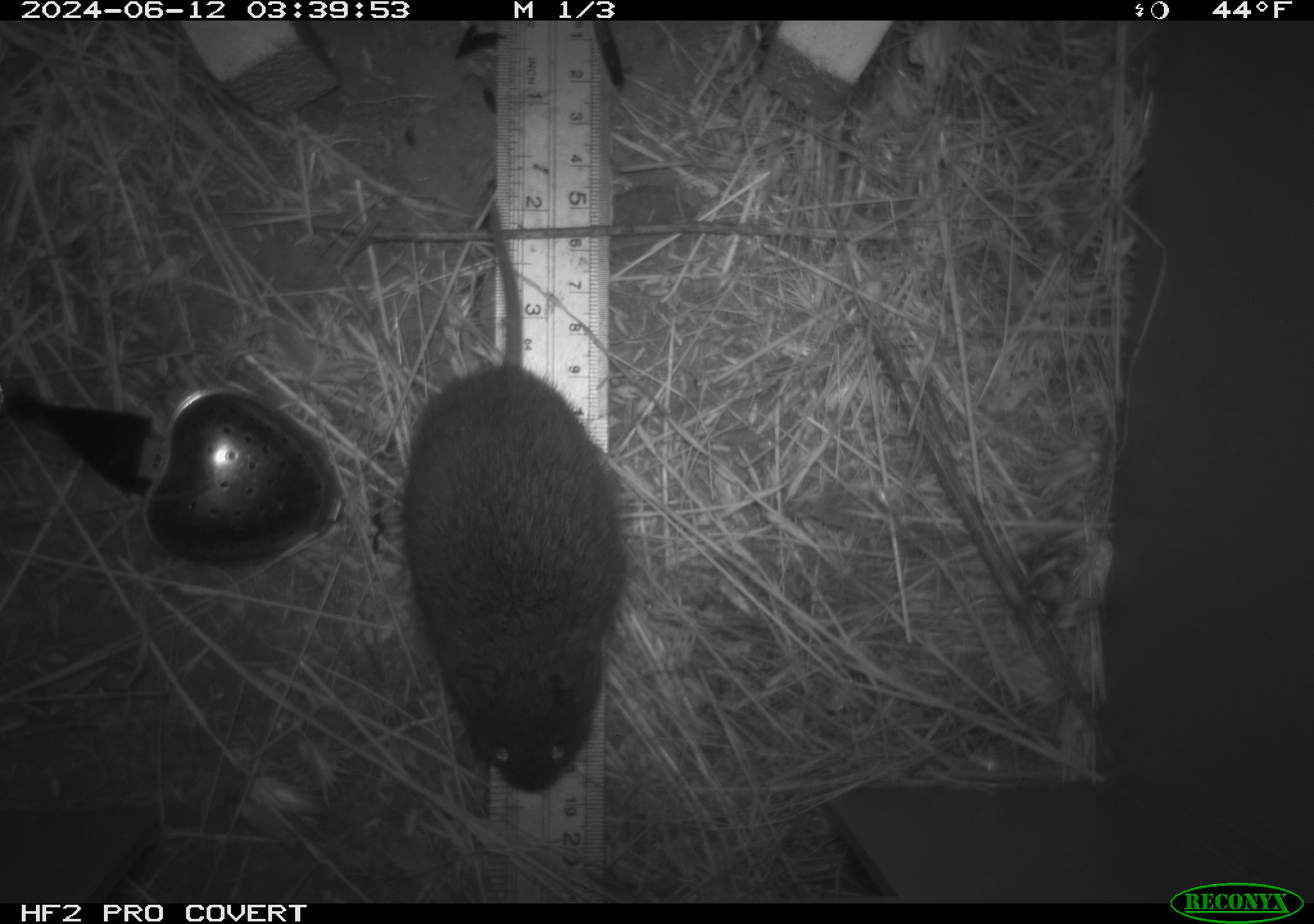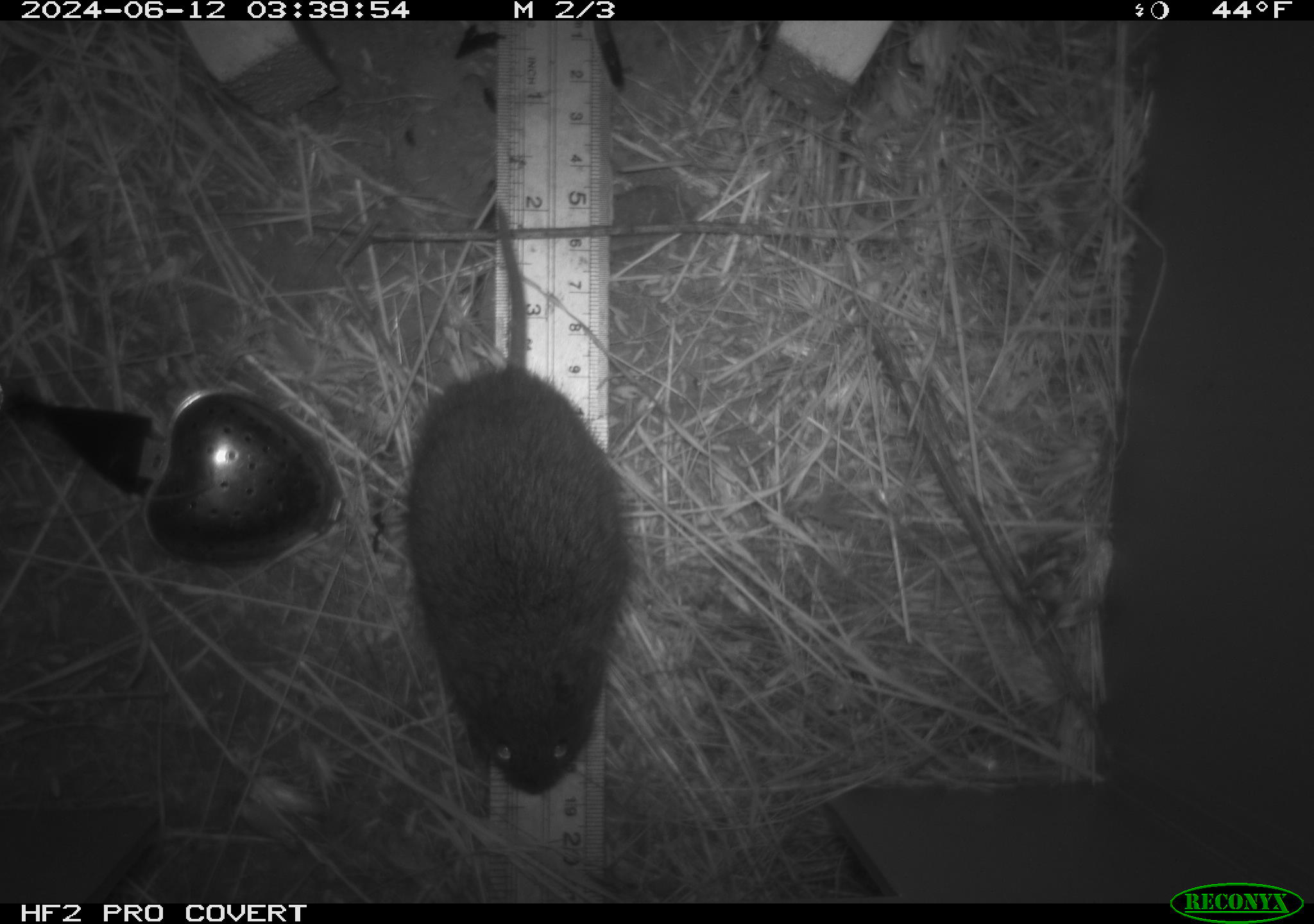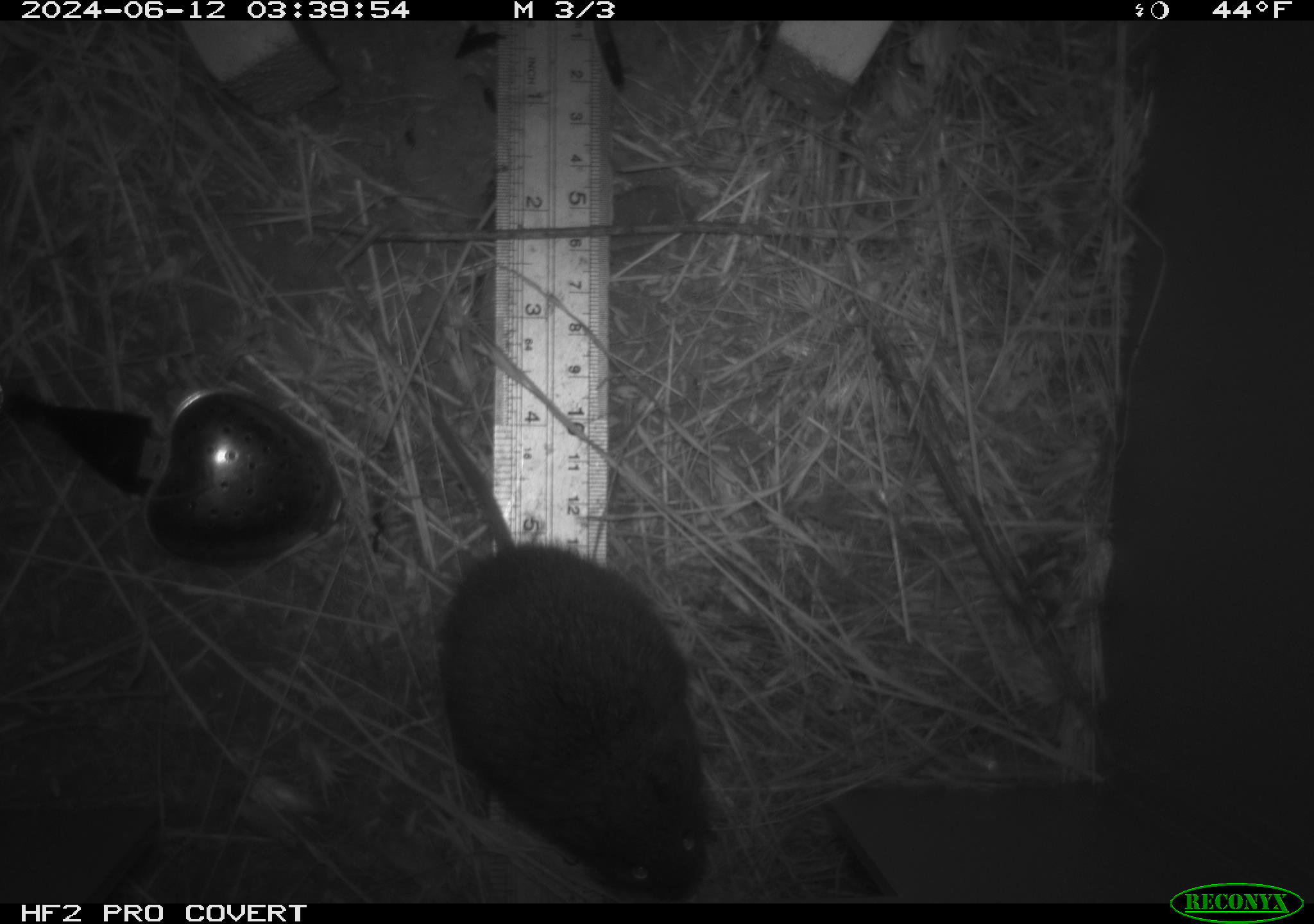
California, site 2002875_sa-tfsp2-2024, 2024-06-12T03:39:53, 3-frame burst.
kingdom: Animalia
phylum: Chordata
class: Mammalia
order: Rodentia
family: Cricetidae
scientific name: Arvicolinae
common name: voles, lemmings, and muskrats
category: arvicolinae subfamily